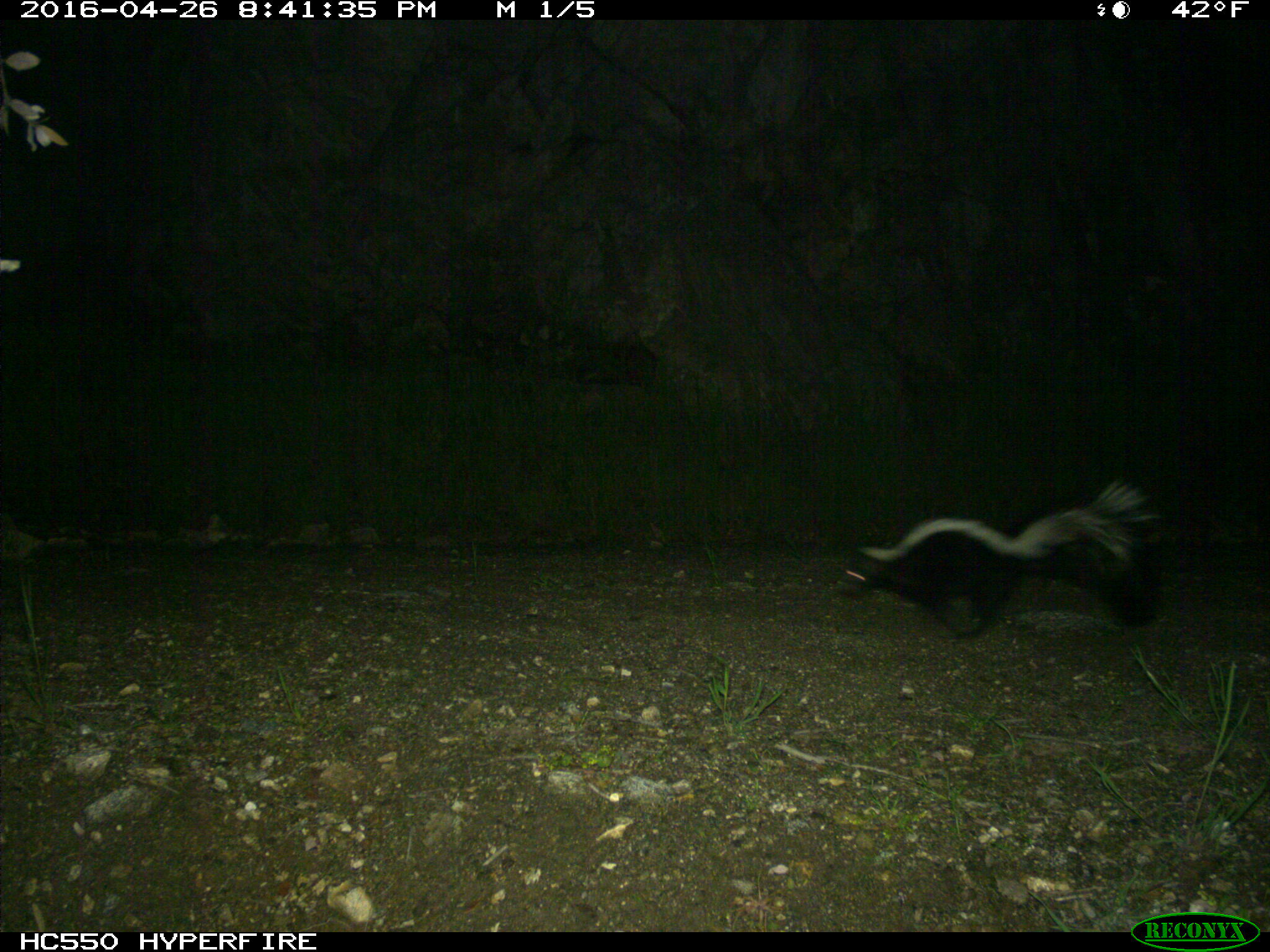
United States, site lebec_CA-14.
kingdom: Animalia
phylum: Chordata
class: Mammalia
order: Carnivora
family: Mephitidae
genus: Mephitis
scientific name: Mephitis mephitis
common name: striped skunk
Mephitis mephitis (striped skunk).